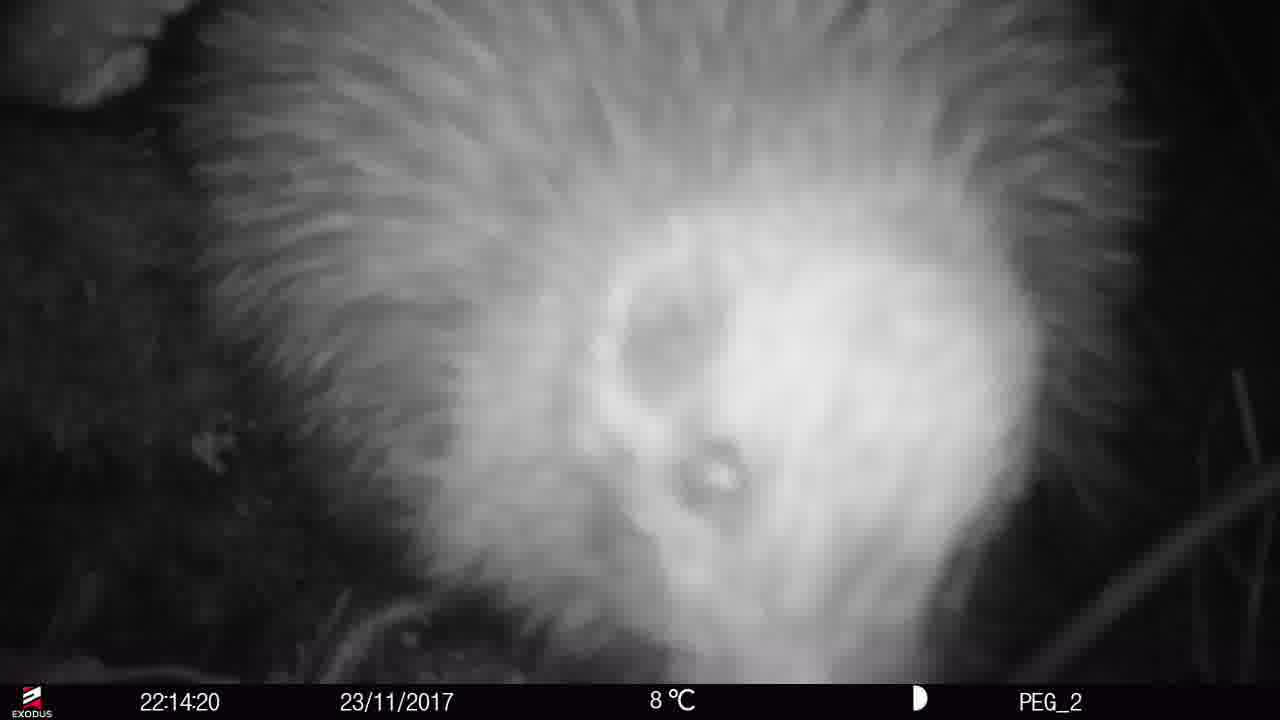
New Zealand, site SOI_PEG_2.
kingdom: Animalia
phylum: Chordata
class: Aves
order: Apterygiformes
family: Apterygidae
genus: Apteryx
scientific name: Apteryx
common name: kiwi